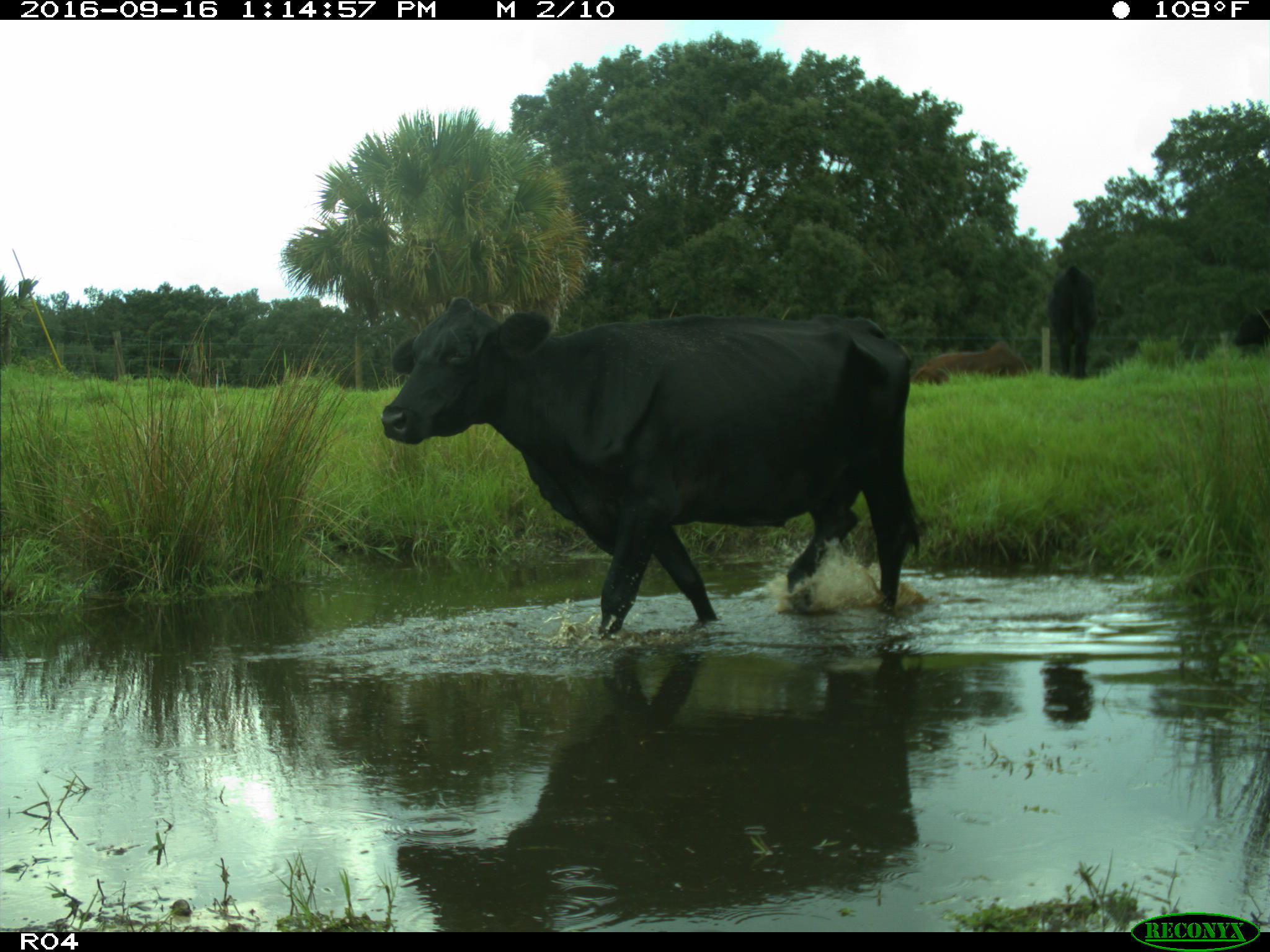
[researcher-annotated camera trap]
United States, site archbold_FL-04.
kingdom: Animalia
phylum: Chordata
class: Mammalia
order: Artiodactyla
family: Bovidae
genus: Bos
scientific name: Bos taurus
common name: domestic cow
Bos taurus (domestic cow).